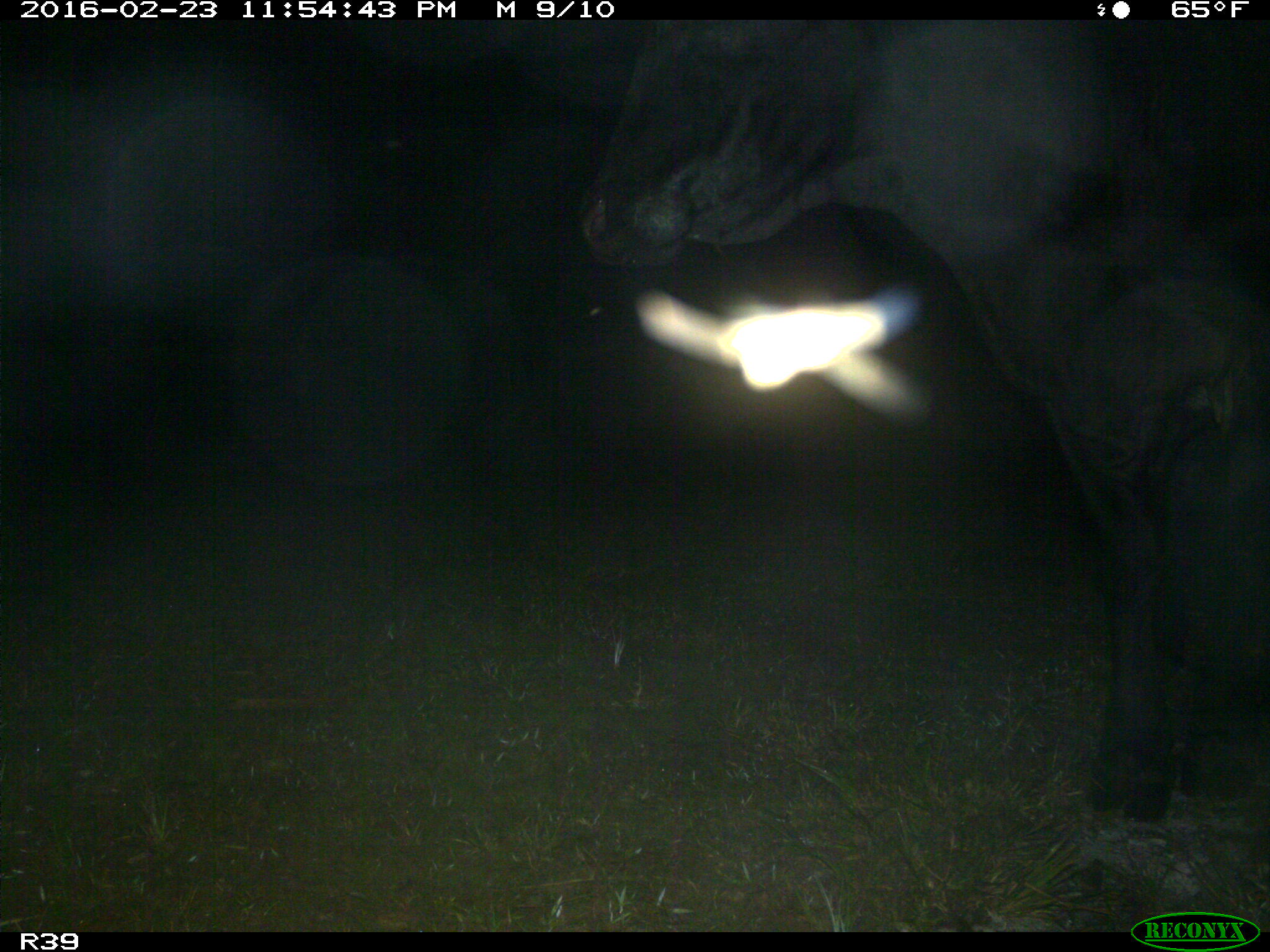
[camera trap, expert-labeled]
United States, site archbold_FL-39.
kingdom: Animalia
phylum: Chordata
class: Mammalia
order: Artiodactyla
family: Bovidae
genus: Bos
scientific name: Bos taurus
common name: domestic cow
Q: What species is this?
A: Bos taurus (domestic cow).